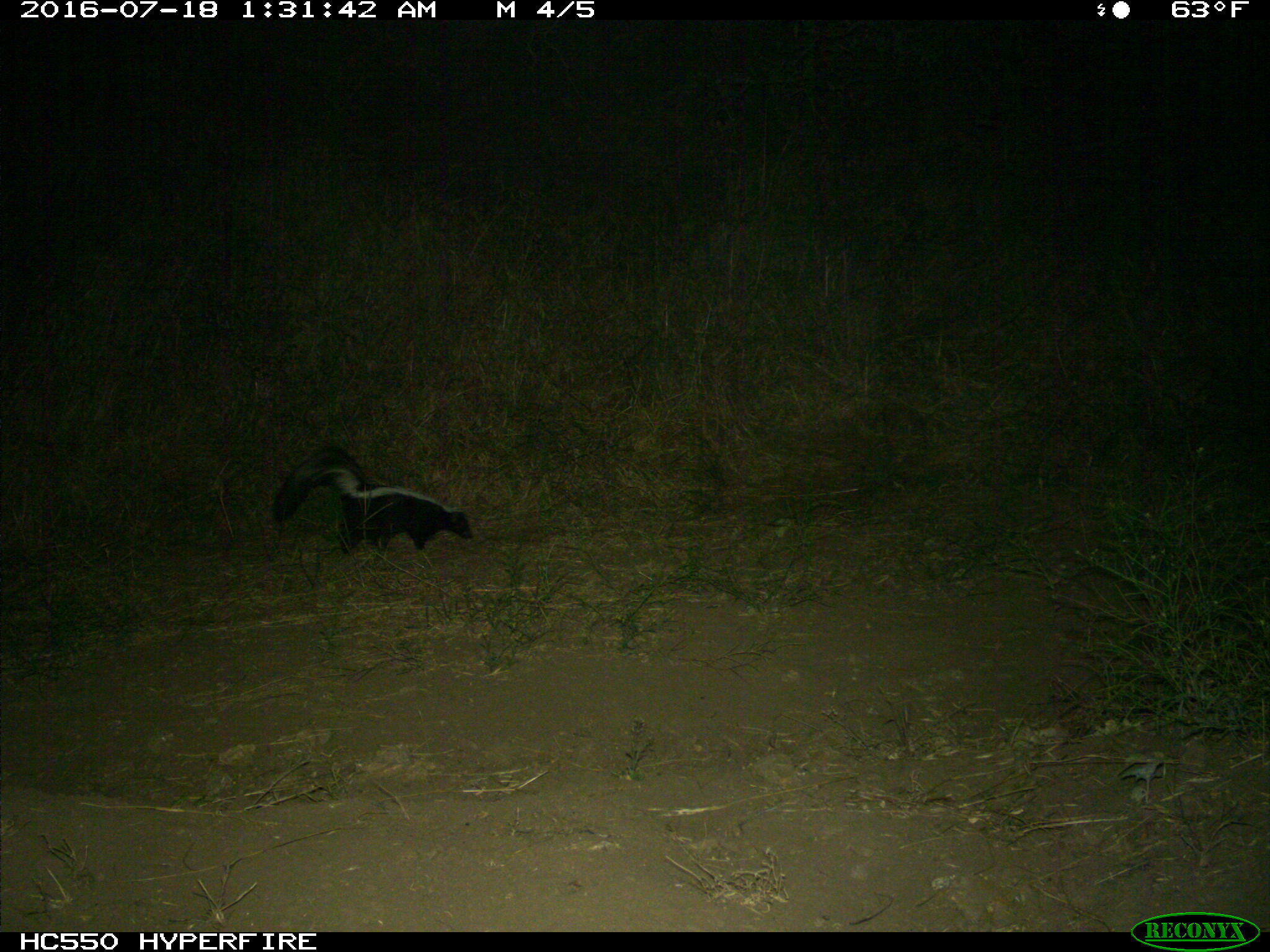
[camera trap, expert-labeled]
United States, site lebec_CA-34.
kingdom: Animalia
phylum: Chordata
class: Mammalia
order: Carnivora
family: Mephitidae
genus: Mephitis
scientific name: Mephitis mephitis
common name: striped skunk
Mephitis mephitis (striped skunk).